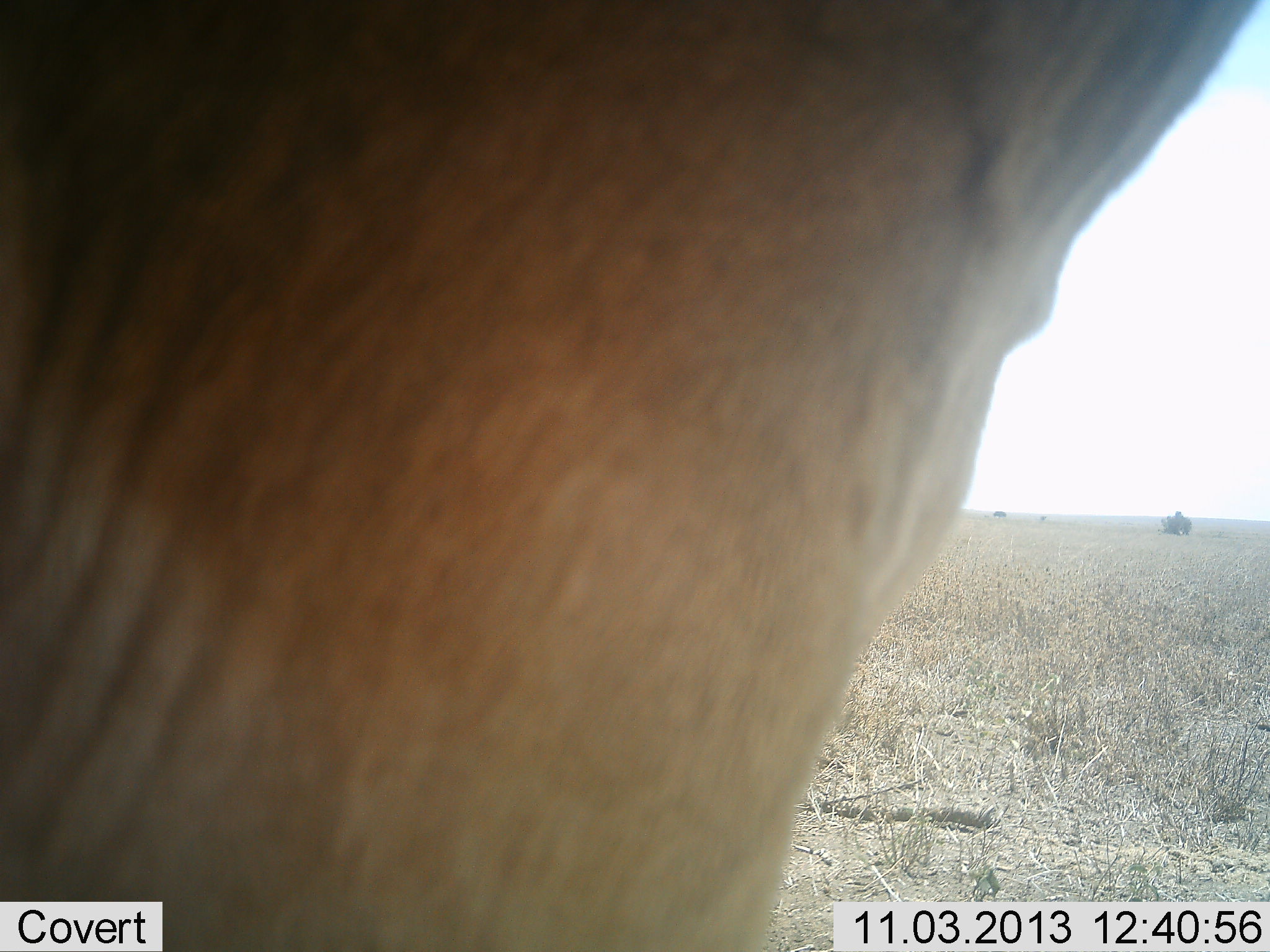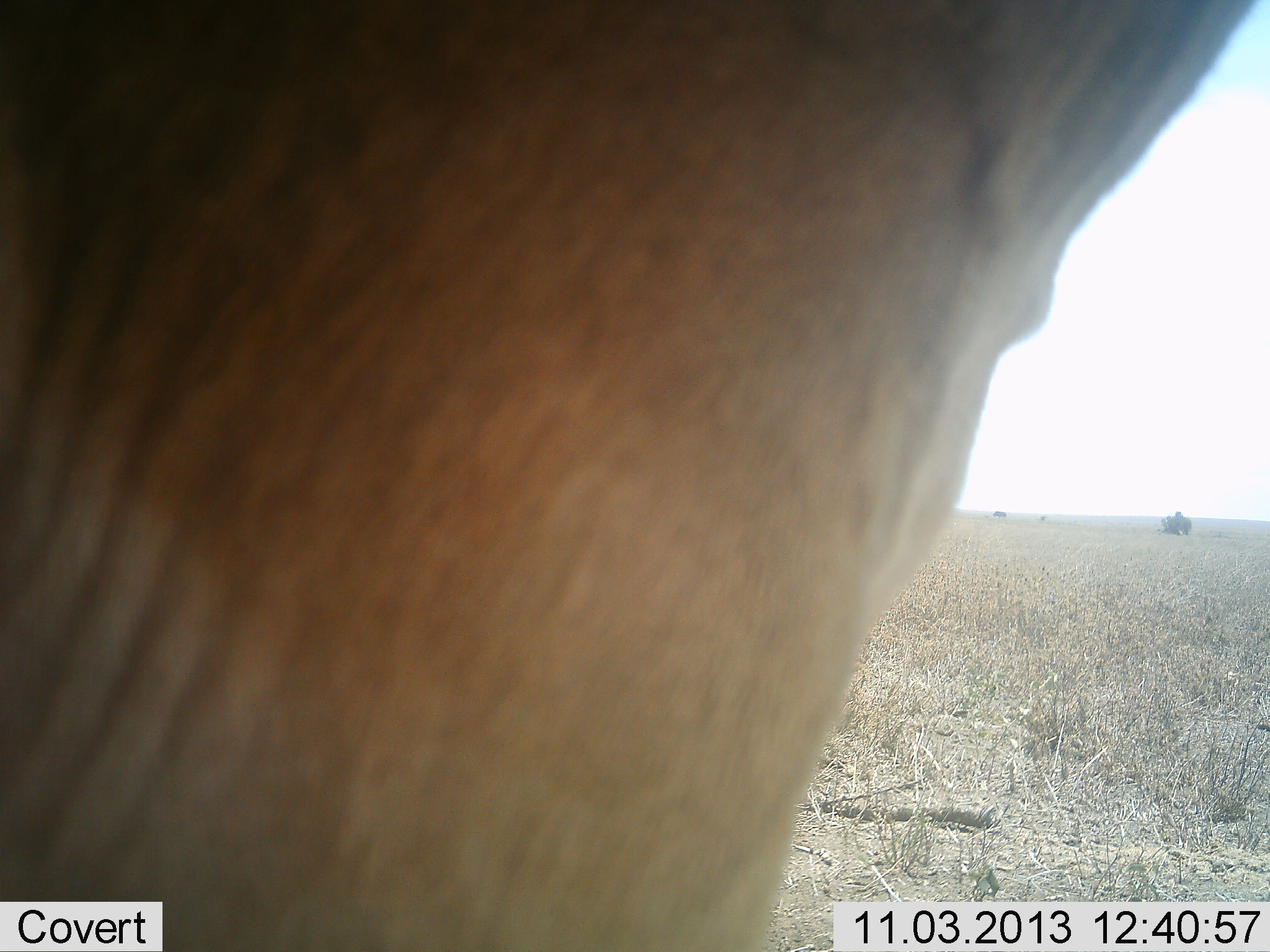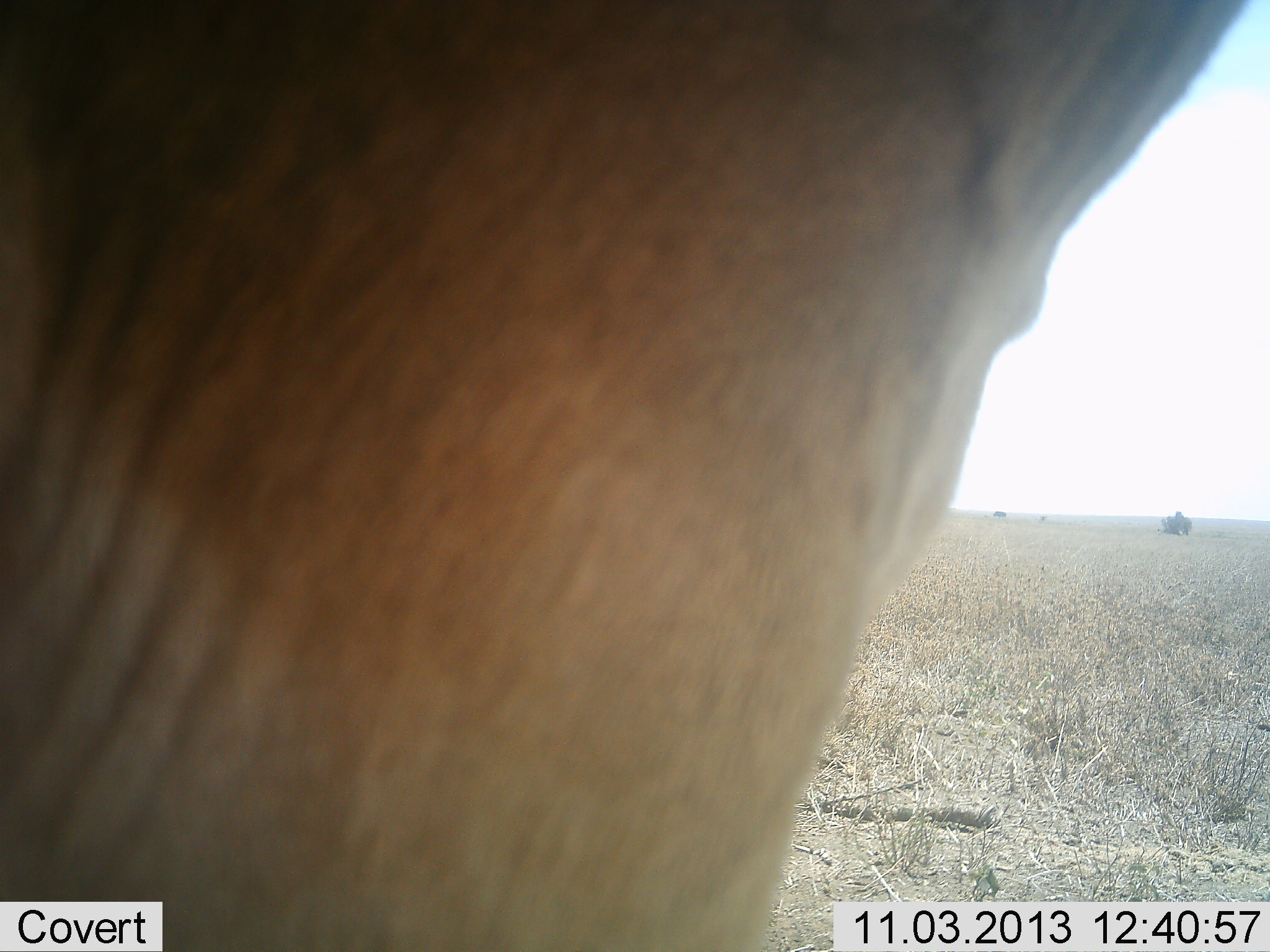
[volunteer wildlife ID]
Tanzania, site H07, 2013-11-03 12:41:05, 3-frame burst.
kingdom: Animalia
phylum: Chordata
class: Mammalia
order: Artiodactyla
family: Bovidae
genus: Alcelaphus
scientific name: Alcelaphus buselaphus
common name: hartebeest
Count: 1.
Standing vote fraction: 90%.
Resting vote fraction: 10%.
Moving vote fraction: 0%.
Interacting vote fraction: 0%.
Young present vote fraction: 0%.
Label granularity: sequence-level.